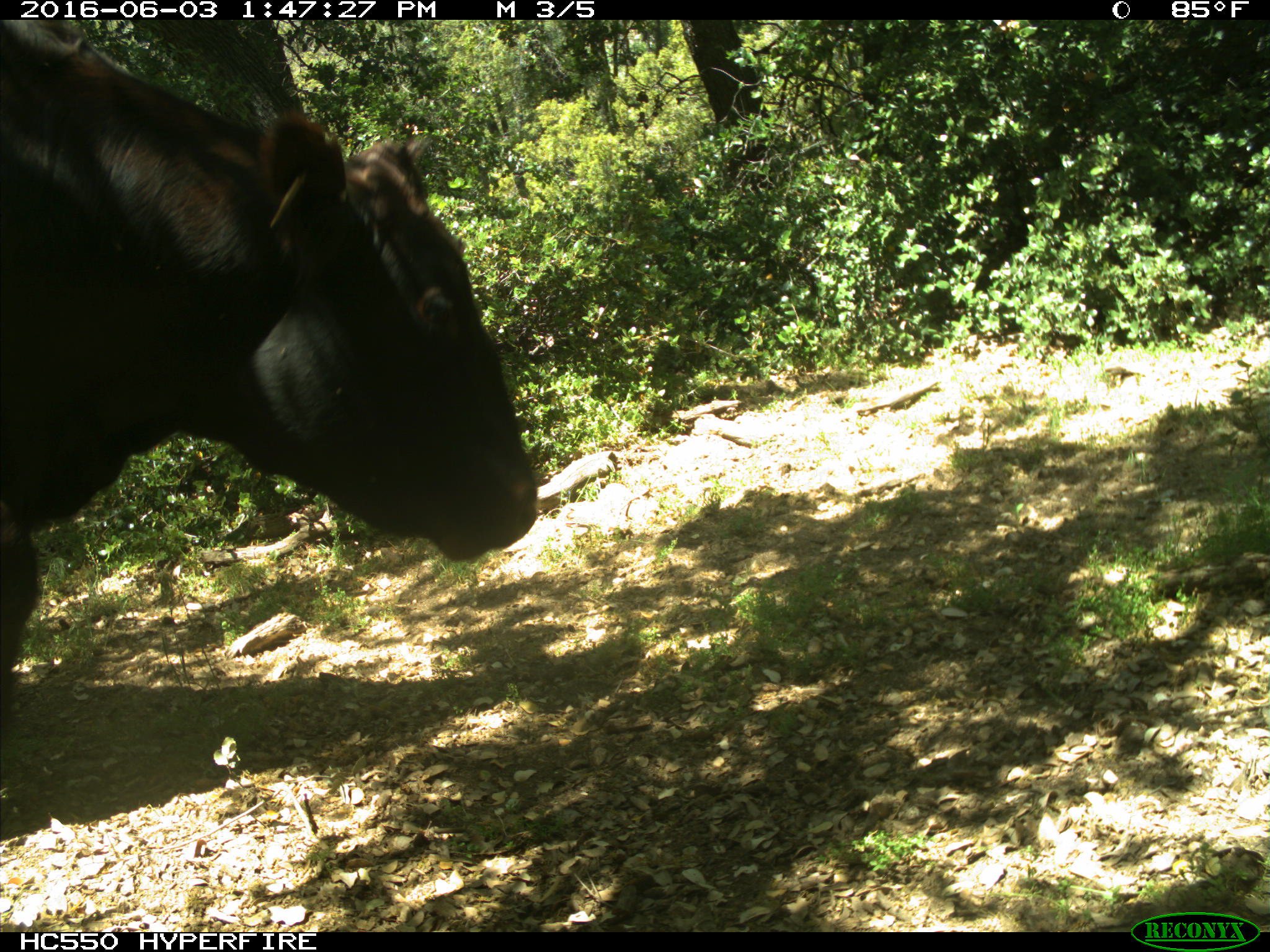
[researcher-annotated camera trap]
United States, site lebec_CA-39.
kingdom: Animalia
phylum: Chordata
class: Mammalia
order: Artiodactyla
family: Bovidae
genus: Bos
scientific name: Bos taurus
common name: domestic cow